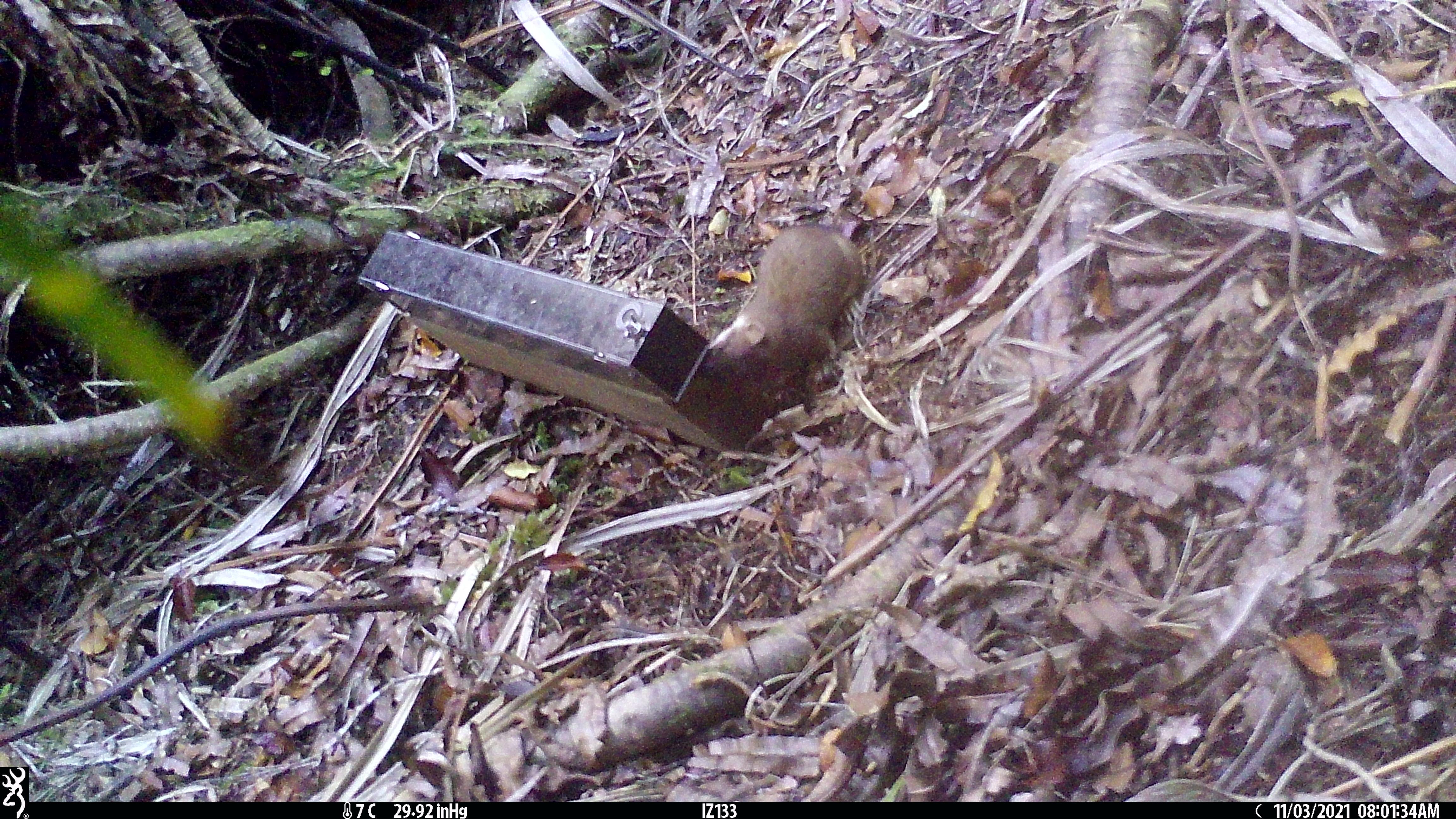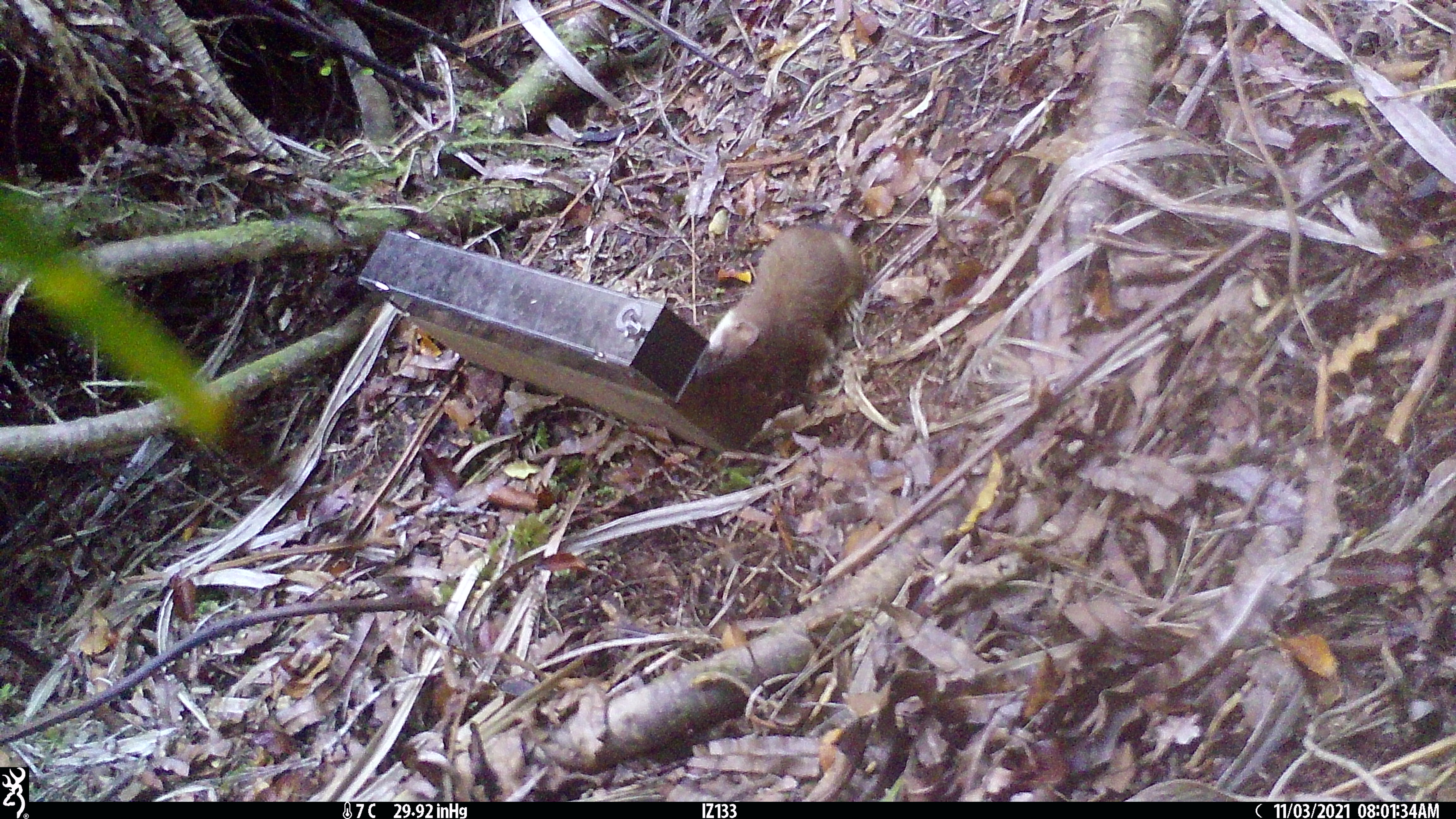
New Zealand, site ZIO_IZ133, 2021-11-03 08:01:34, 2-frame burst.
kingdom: Animalia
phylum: Chordata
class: Mammalia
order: Carnivora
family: Mustelidae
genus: Mustela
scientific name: Mustela erminea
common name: stoat